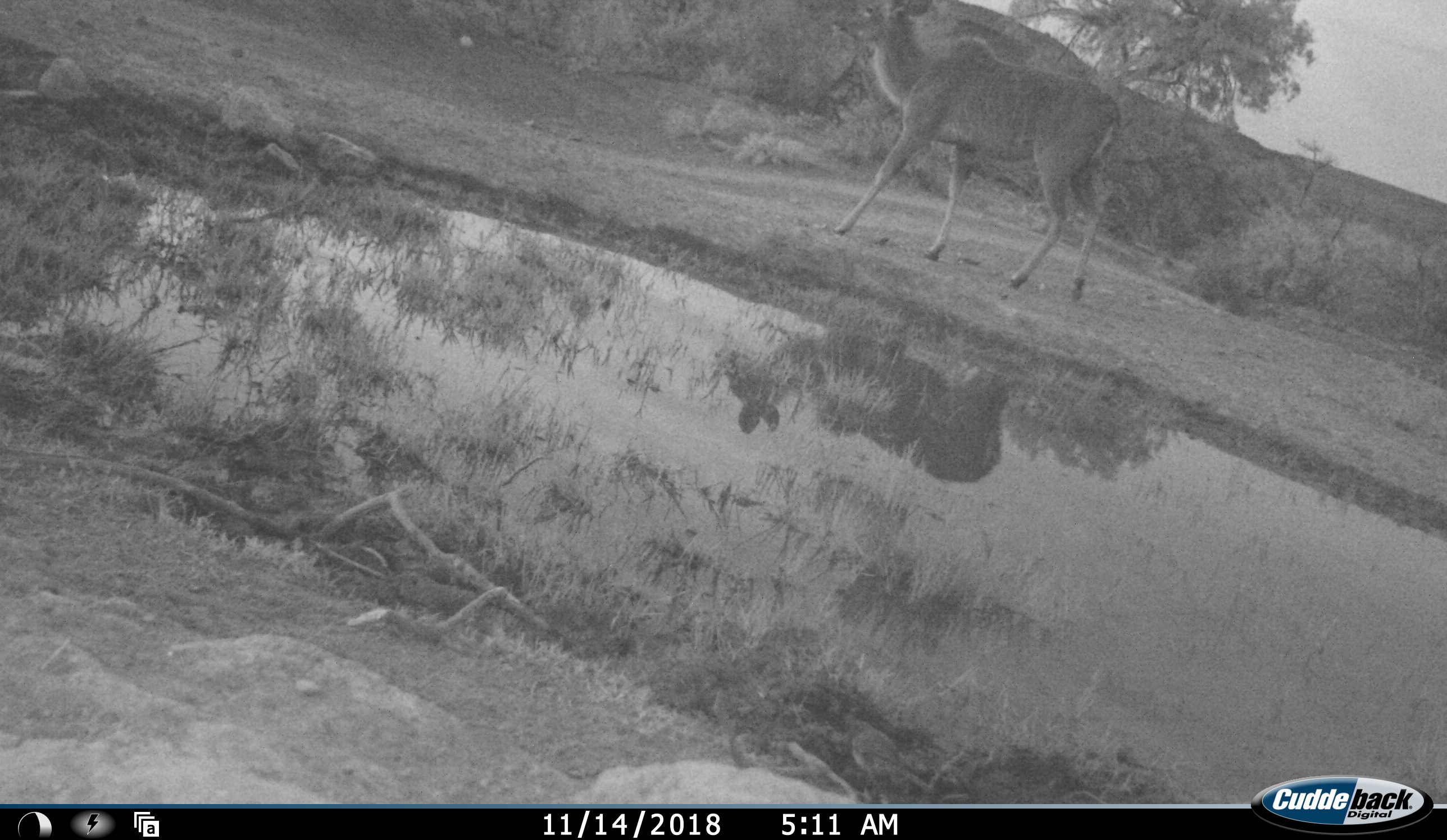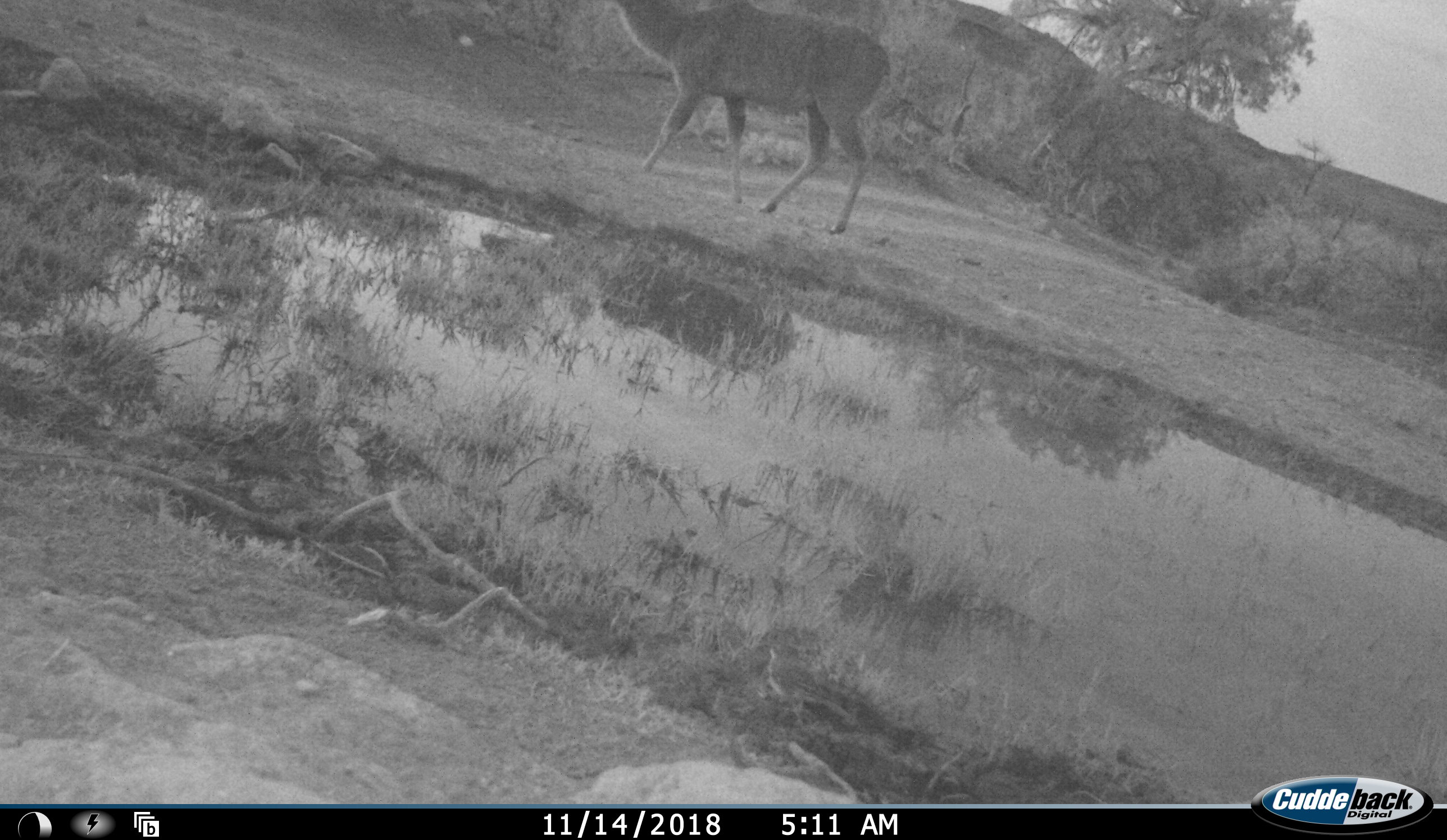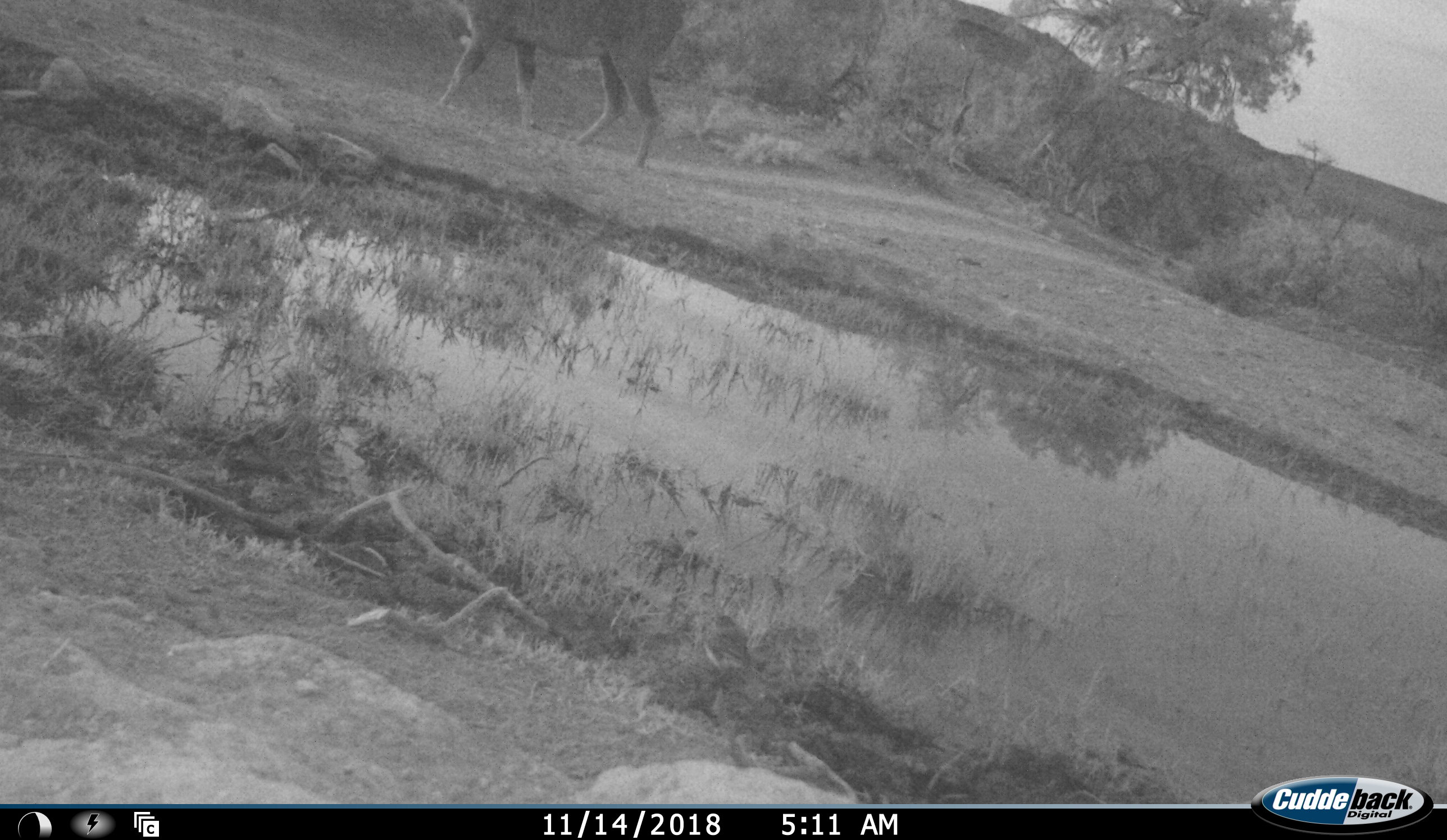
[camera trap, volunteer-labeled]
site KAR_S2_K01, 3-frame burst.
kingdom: Animalia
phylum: Chordata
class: Mammalia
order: Artiodactyla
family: Bovidae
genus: Tragelaphus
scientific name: Tragelaphus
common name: kudu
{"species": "kudu (Tragelaphus)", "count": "1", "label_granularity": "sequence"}